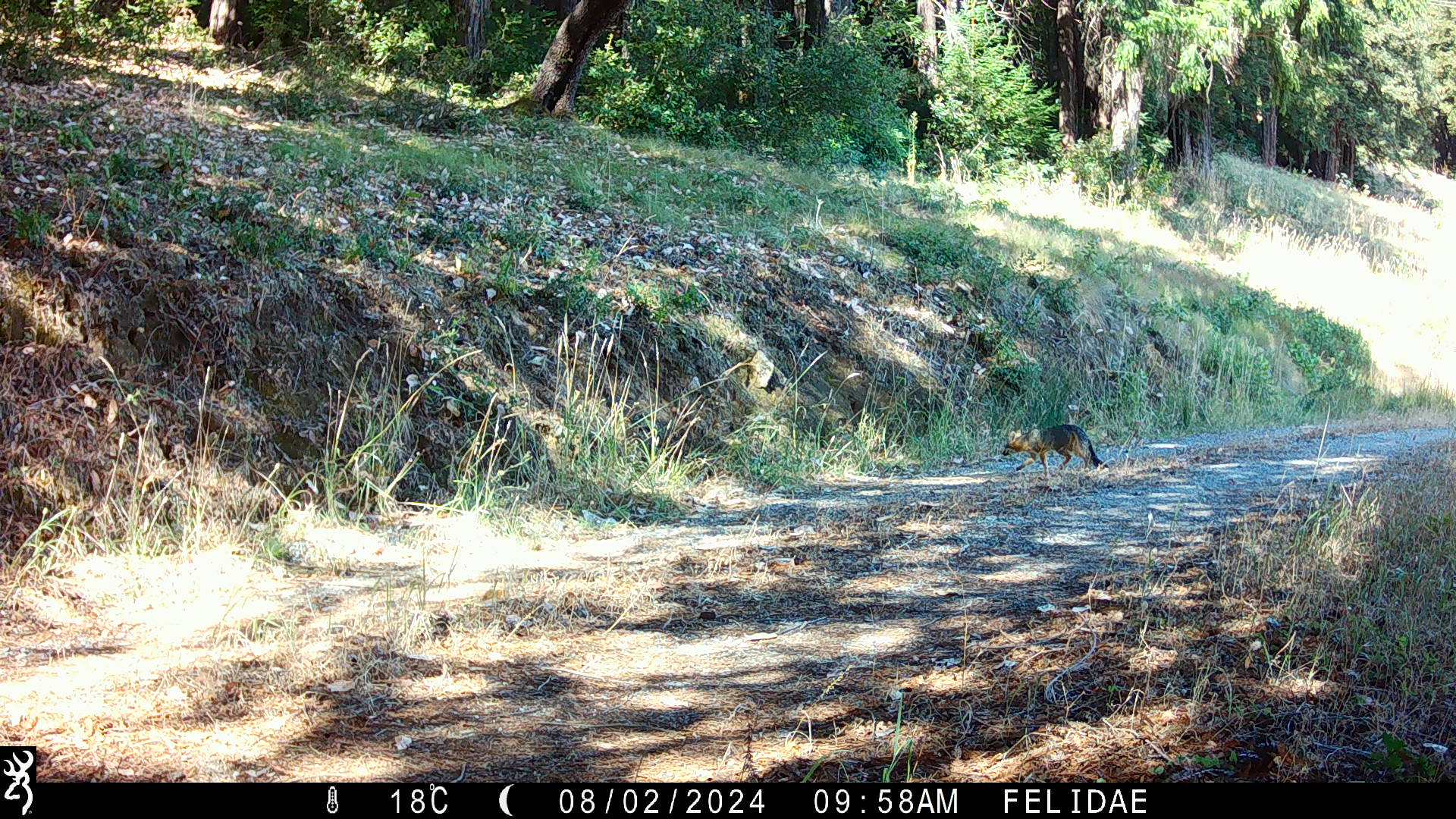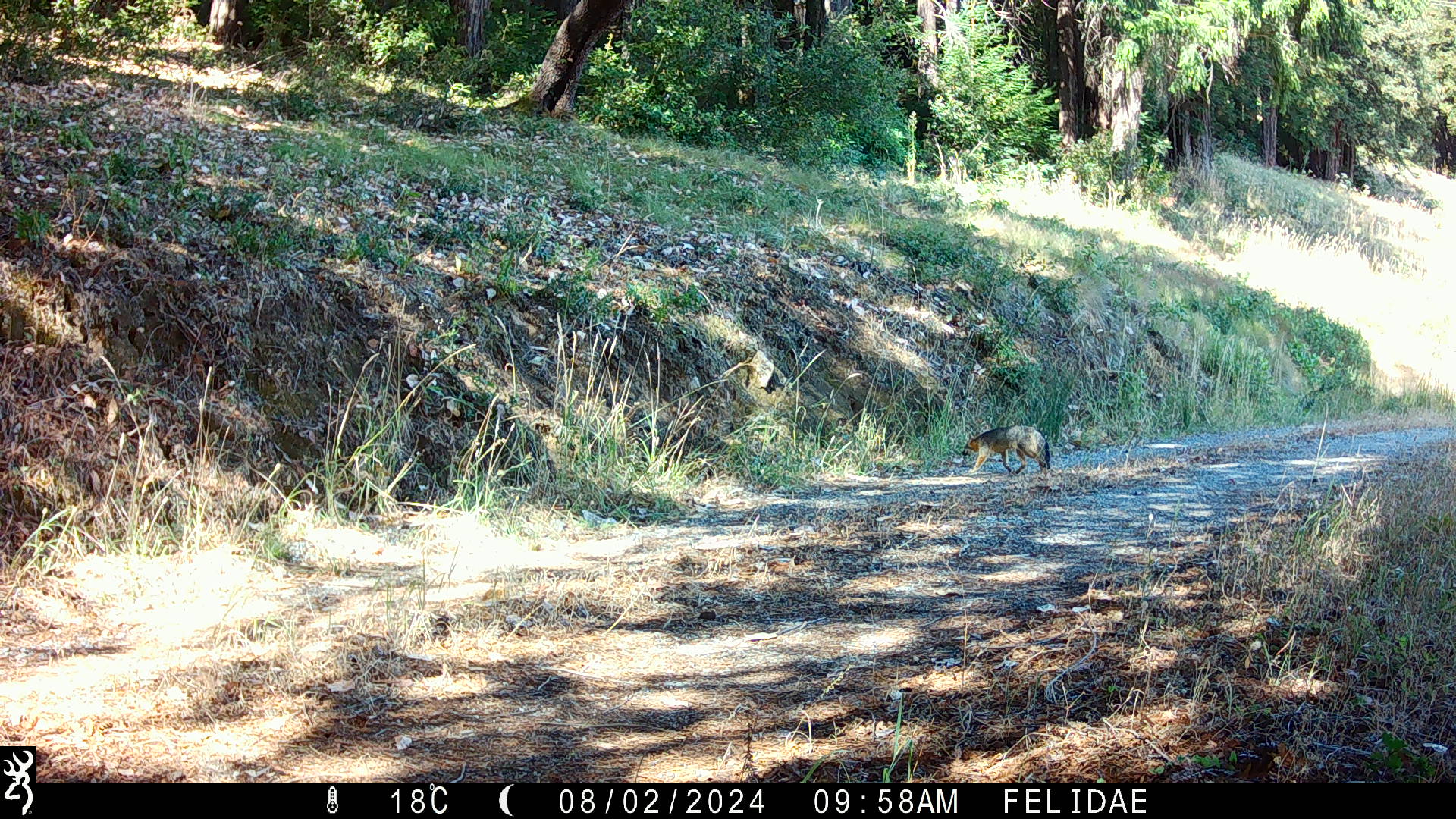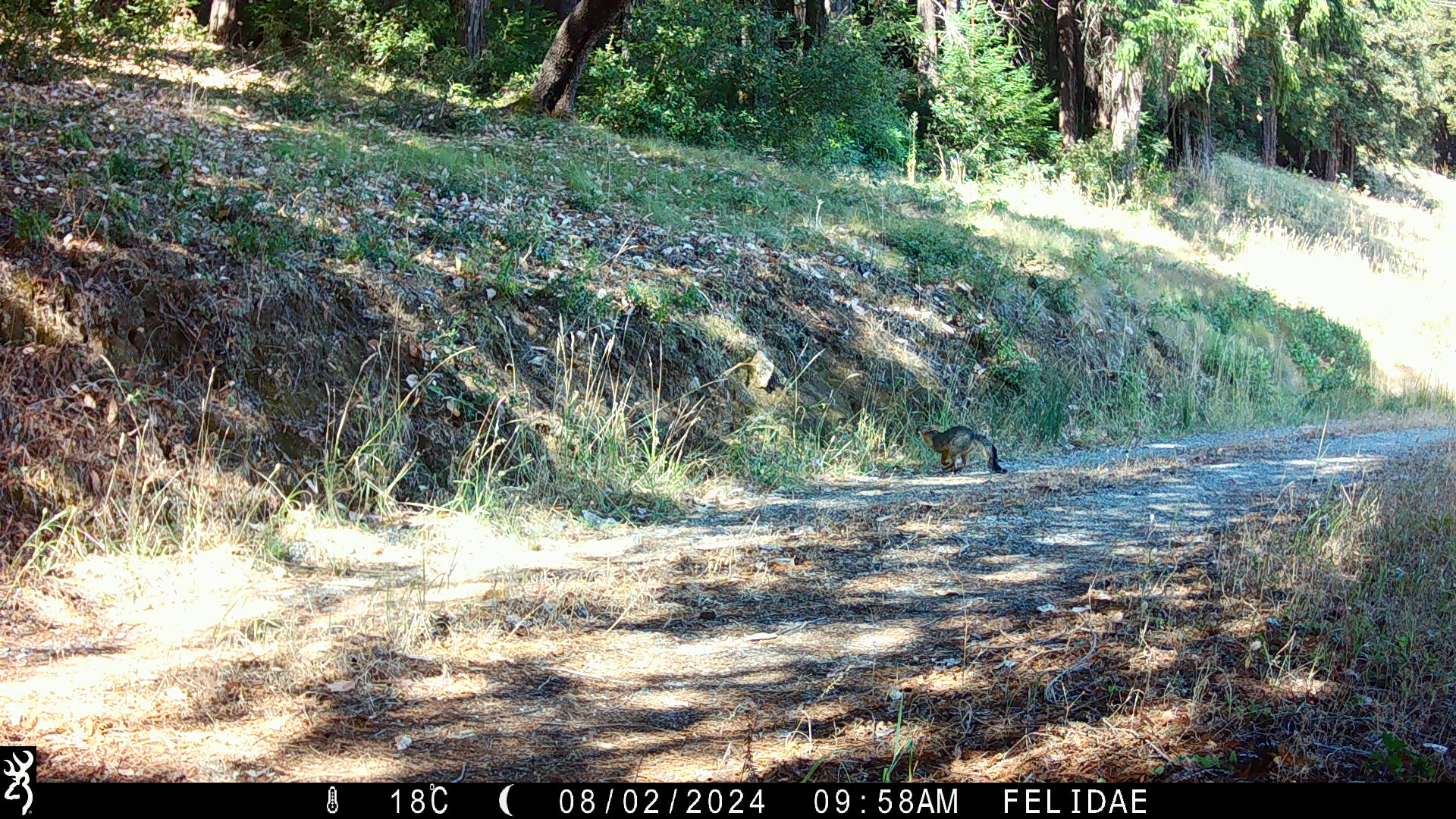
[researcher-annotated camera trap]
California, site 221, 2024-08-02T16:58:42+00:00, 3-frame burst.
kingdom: Animalia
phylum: Chordata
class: Mammalia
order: Carnivora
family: Canidae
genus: Urocyon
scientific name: Urocyon cinereoargenteus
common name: gray fox